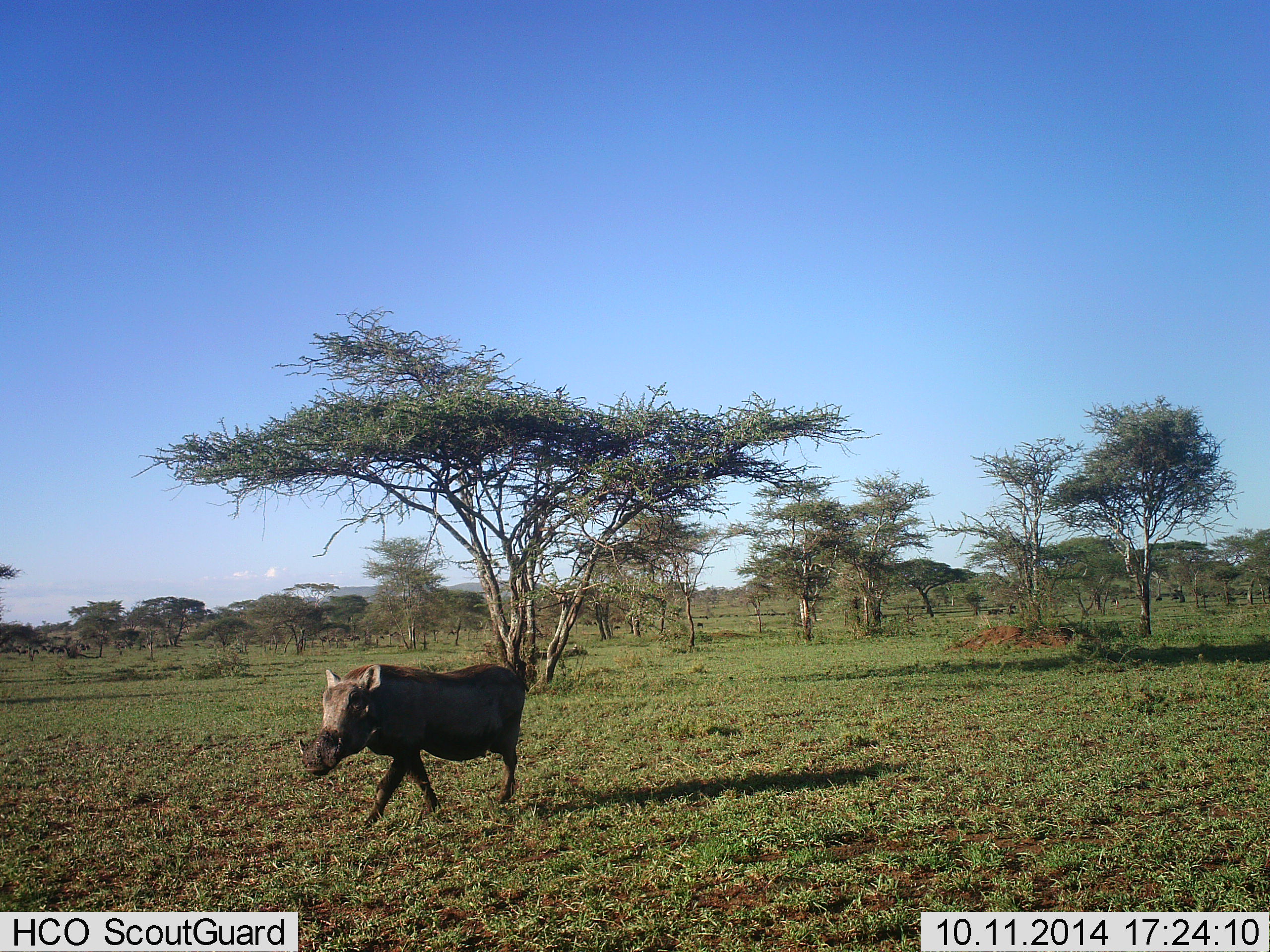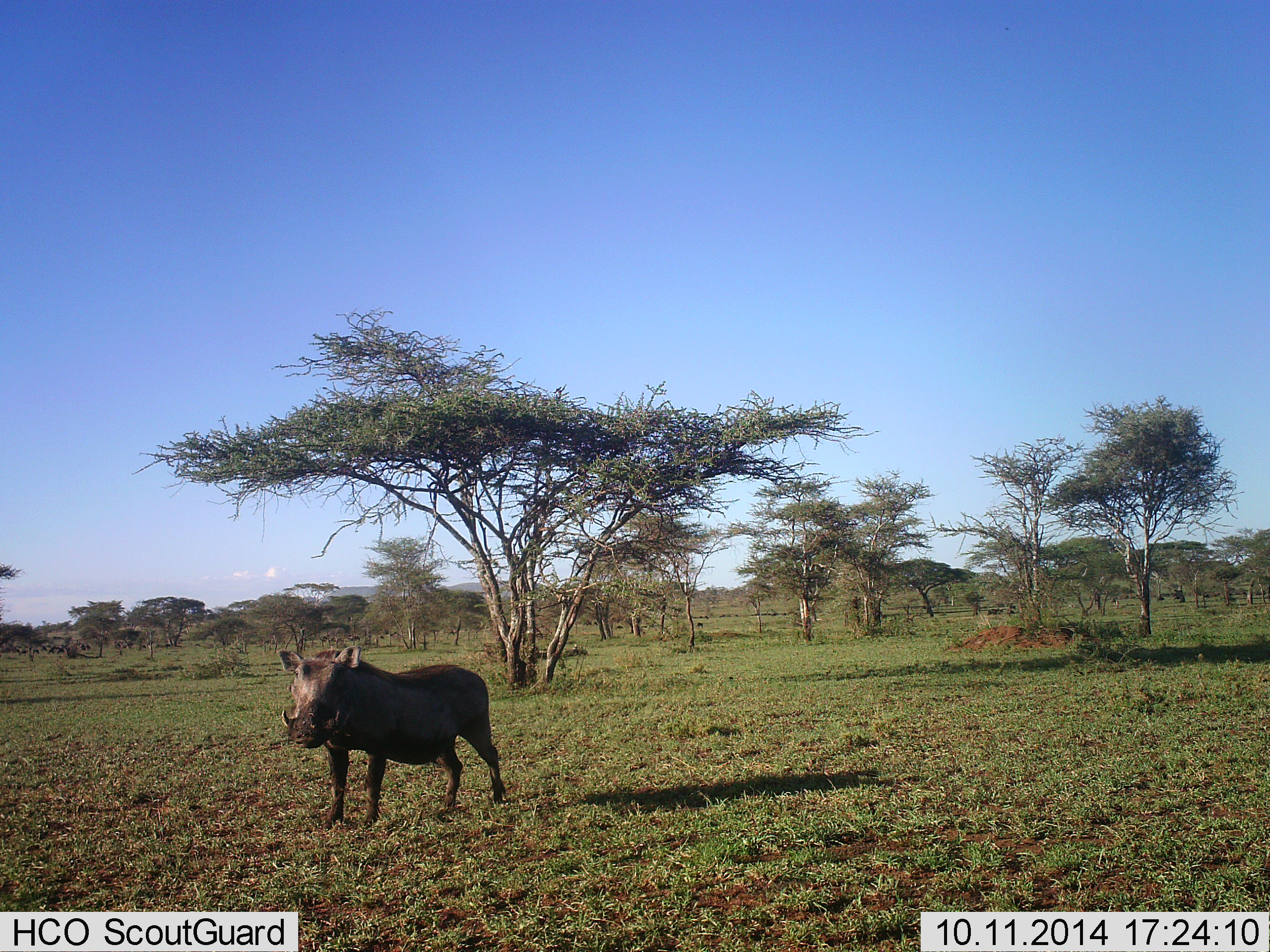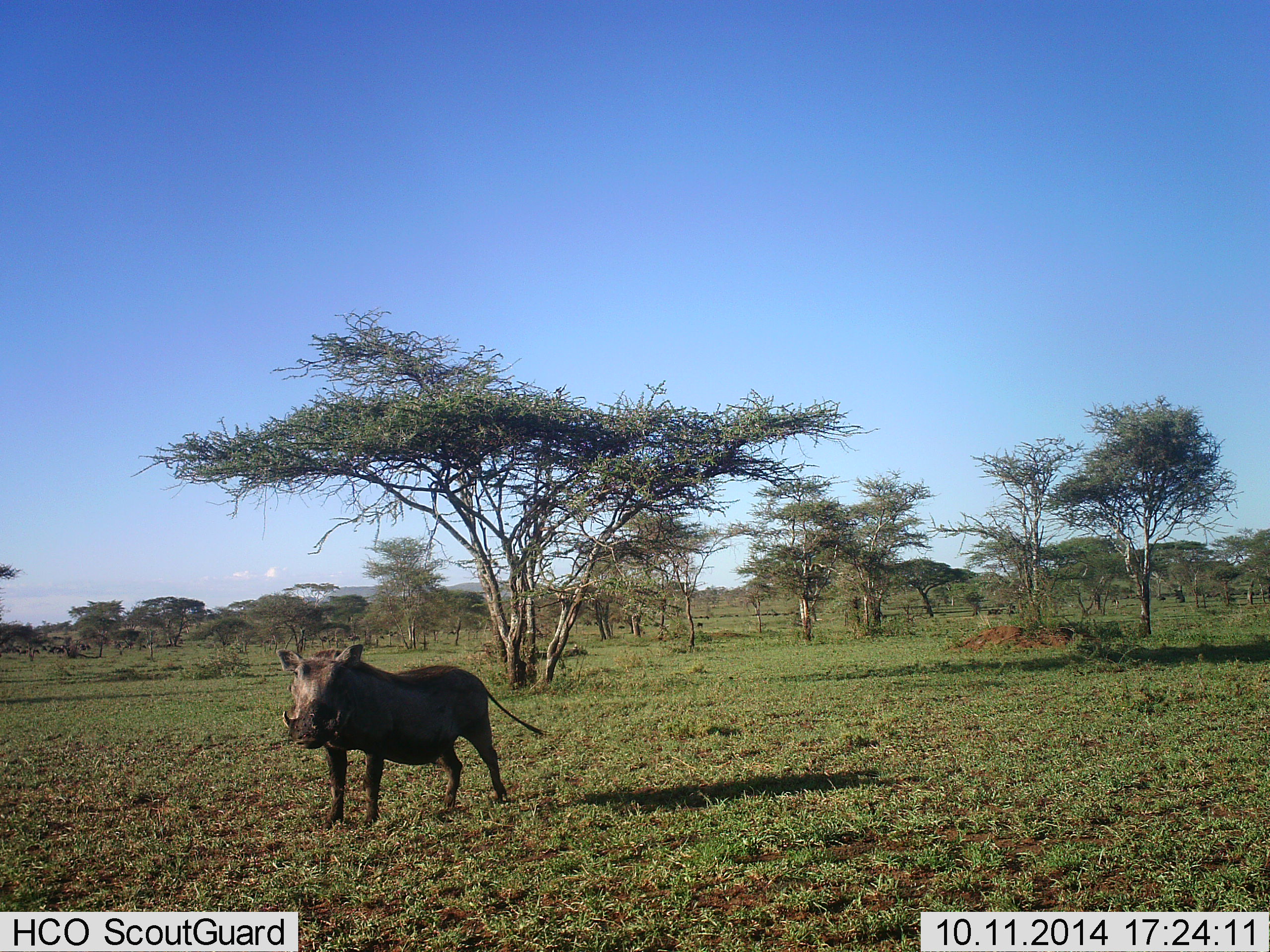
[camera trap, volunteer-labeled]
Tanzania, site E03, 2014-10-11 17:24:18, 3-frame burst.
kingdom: Animalia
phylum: Chordata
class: Mammalia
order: Artiodactyla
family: Suidae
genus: Phacochoerus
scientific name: Phacochoerus africanus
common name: warthog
Warthog (Phacochoerus africanus), count 1. Behavior (volunteer vote fractions): standing 50%, resting 0%, moving 60%, interacting 0%. Young present (vote fraction): 0%. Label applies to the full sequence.